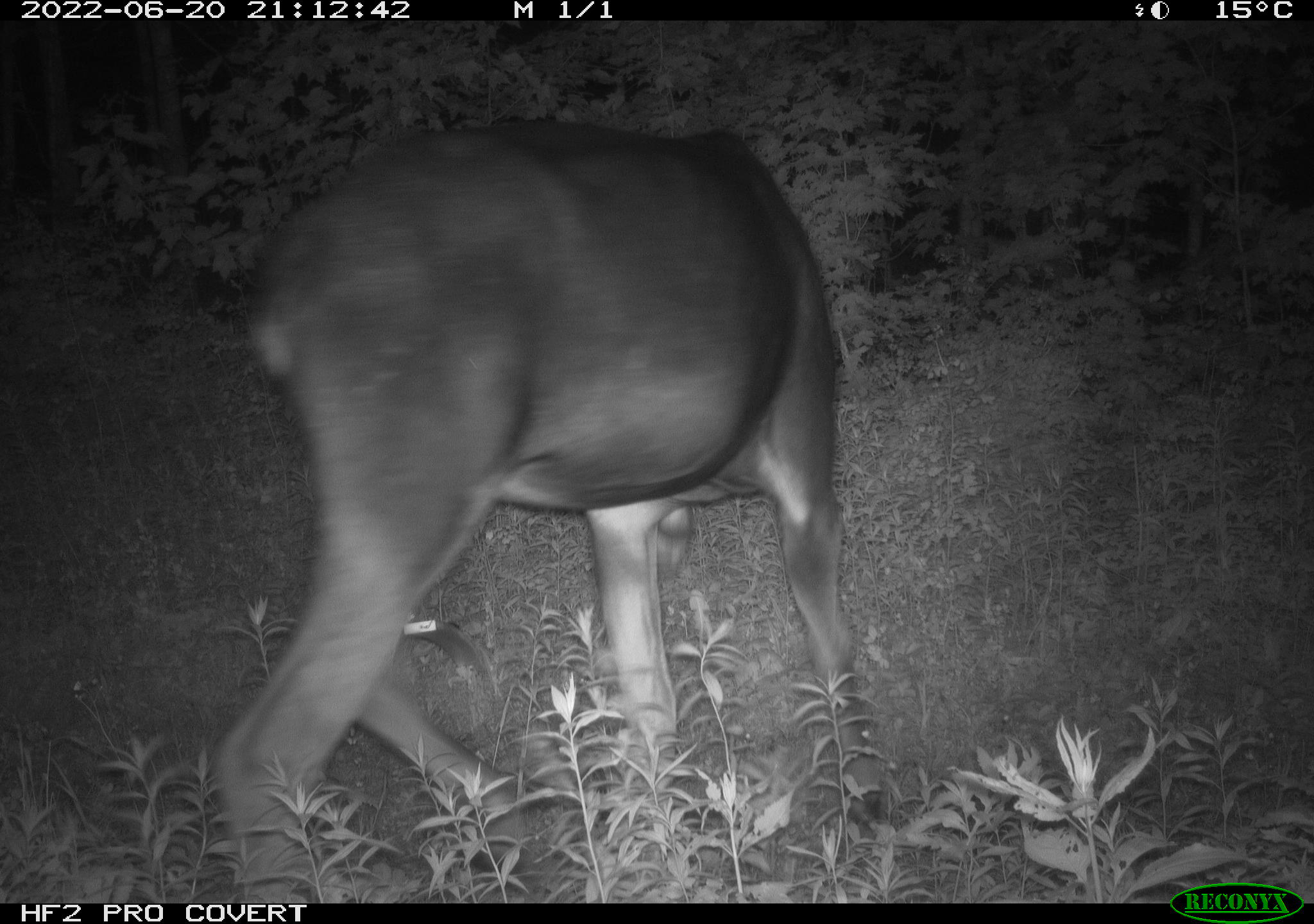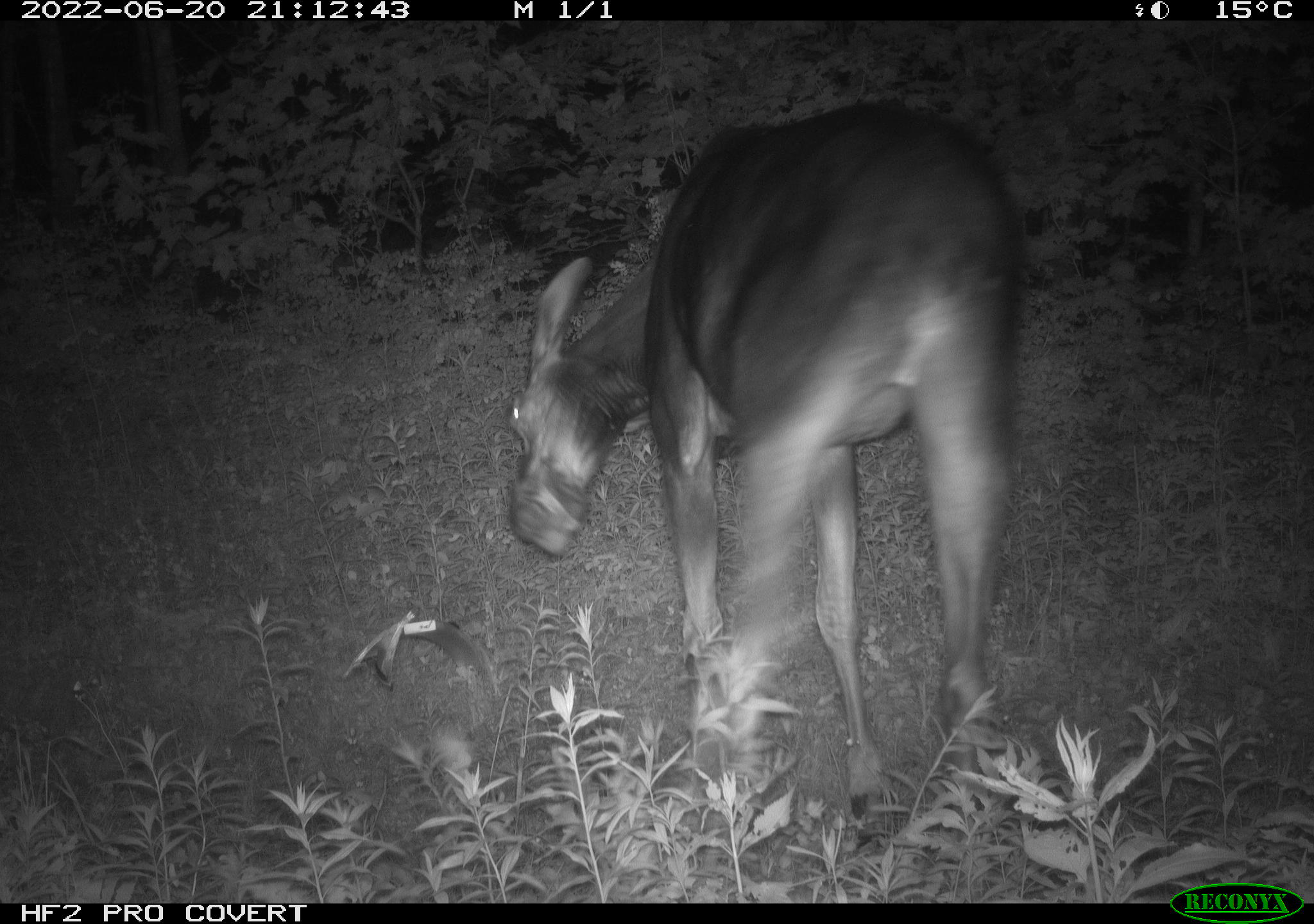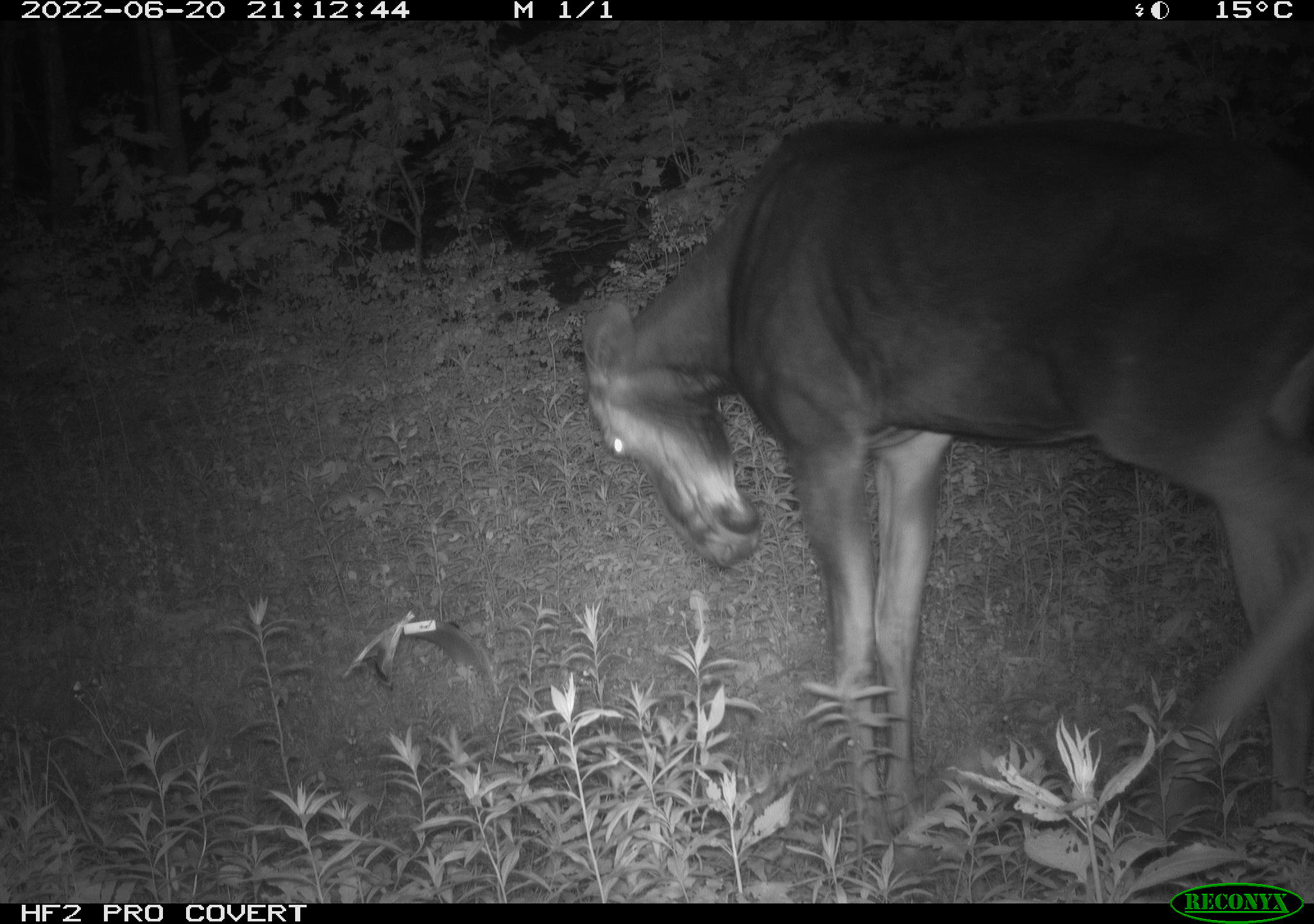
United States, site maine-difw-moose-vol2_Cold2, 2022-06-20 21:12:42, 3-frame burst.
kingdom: Animalia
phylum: Chordata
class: Mammalia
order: Artiodactyla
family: Cervidae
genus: Alces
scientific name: Alces alces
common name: moose